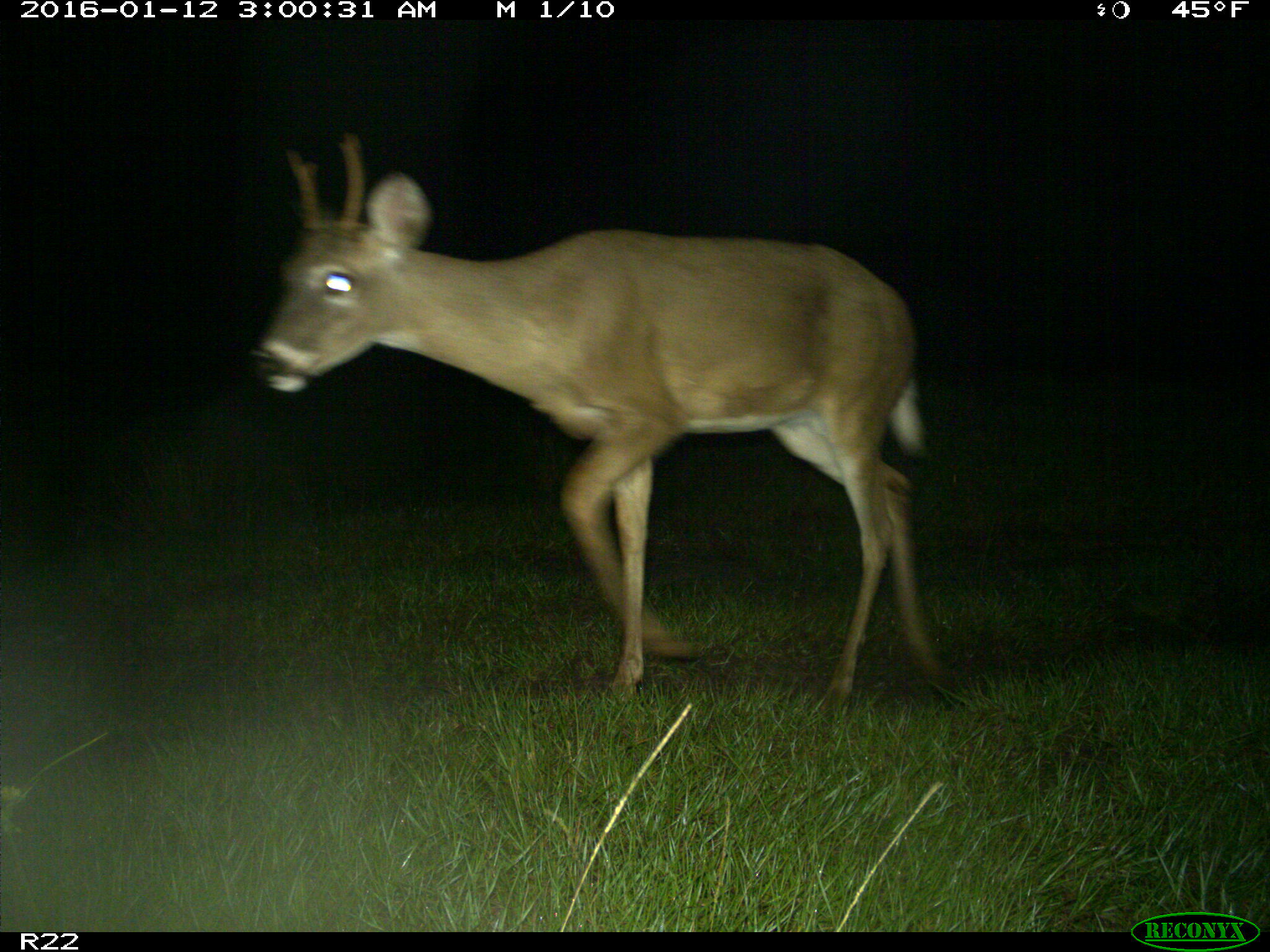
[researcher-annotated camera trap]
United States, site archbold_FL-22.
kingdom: Animalia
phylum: Chordata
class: Mammalia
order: Artiodactyla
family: Cervidae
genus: Odocoileus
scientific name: Odocoileus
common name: deer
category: unidentified deer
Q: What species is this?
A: Unidentified deer (deer) (Odocoileus).